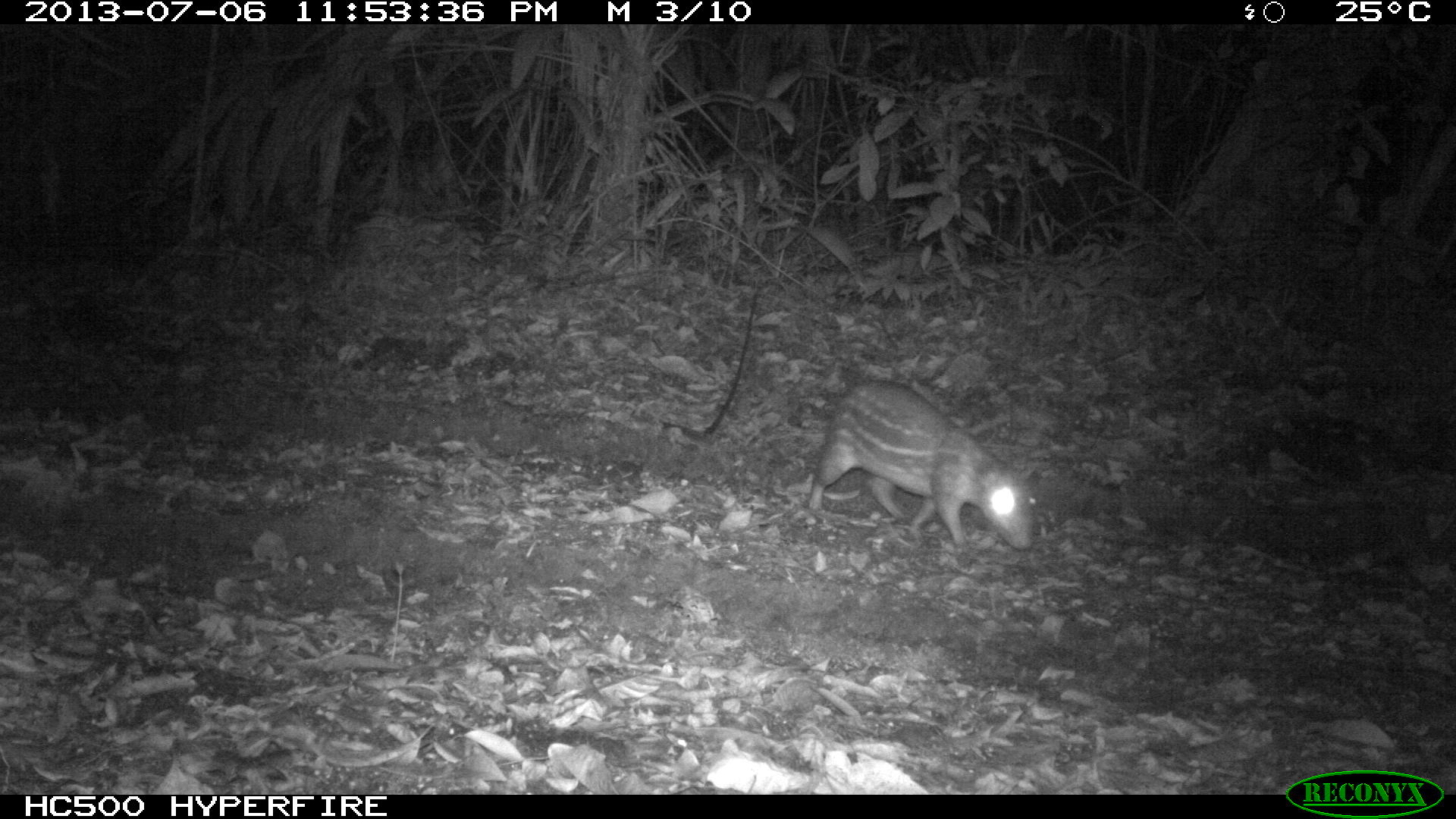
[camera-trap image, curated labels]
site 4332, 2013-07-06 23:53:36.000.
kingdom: Animalia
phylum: Chordata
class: Mammalia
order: Rodentia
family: Cuniculidae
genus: Cuniculus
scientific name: Cuniculus paca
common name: lowland paca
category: agouti paca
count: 1